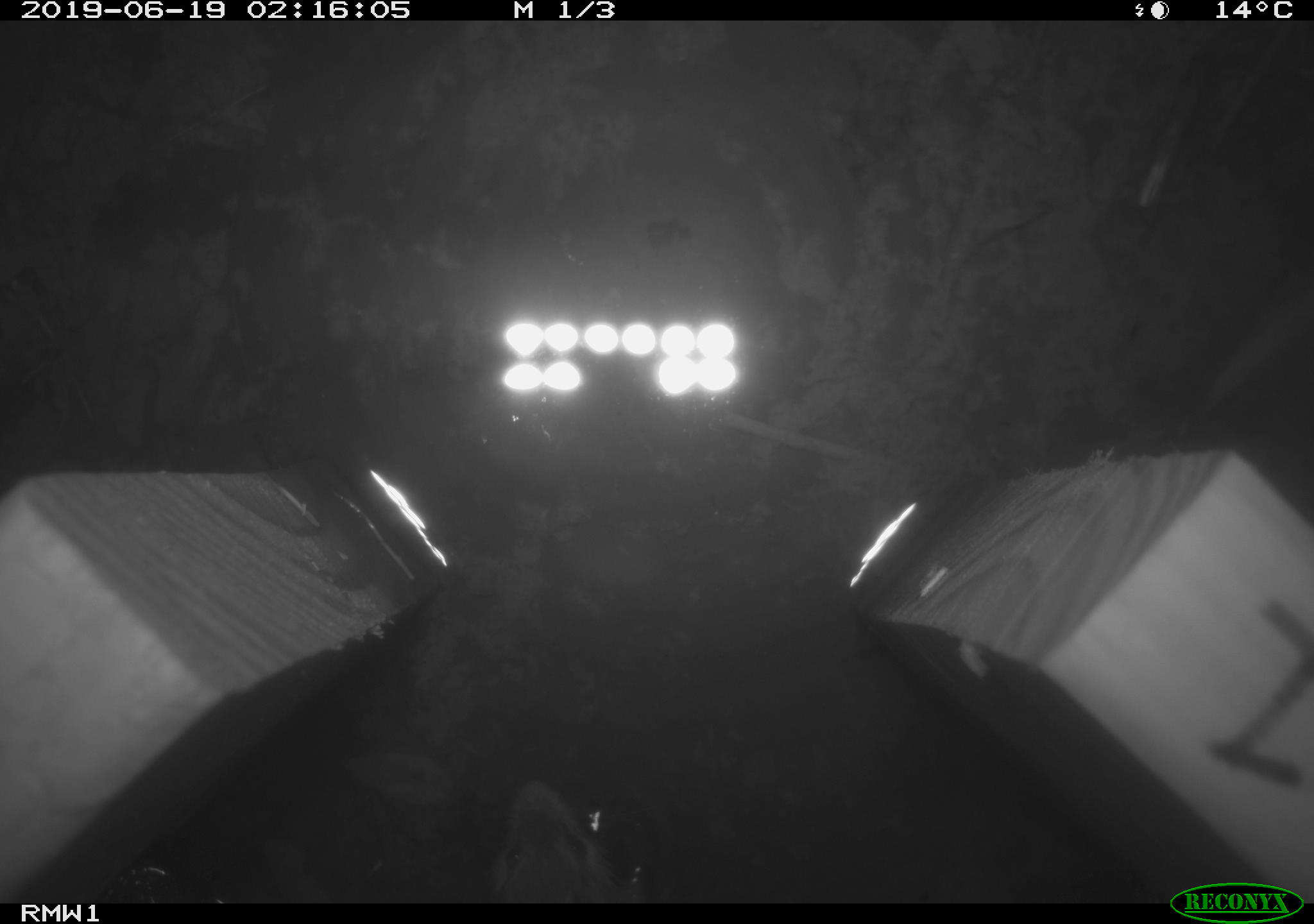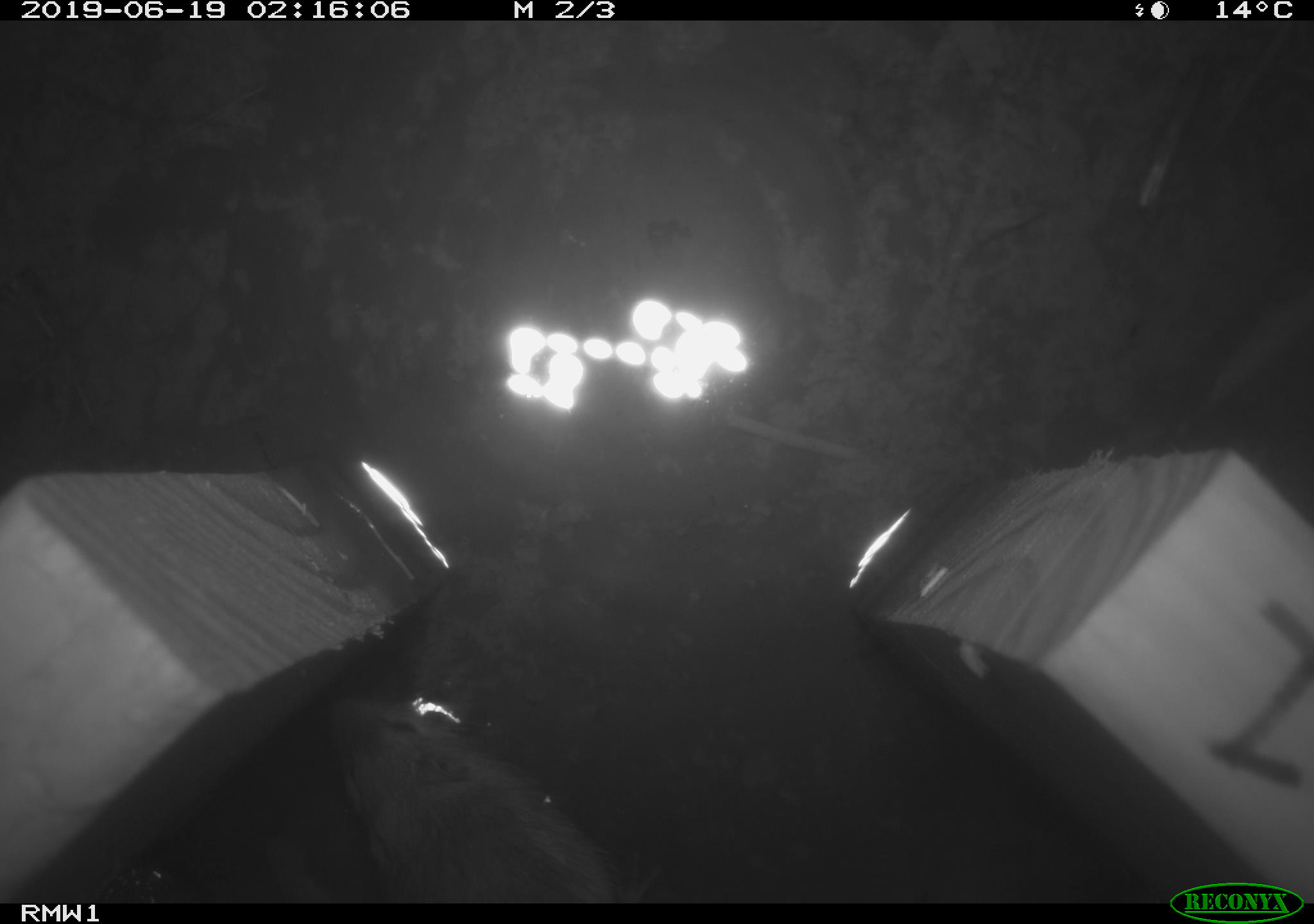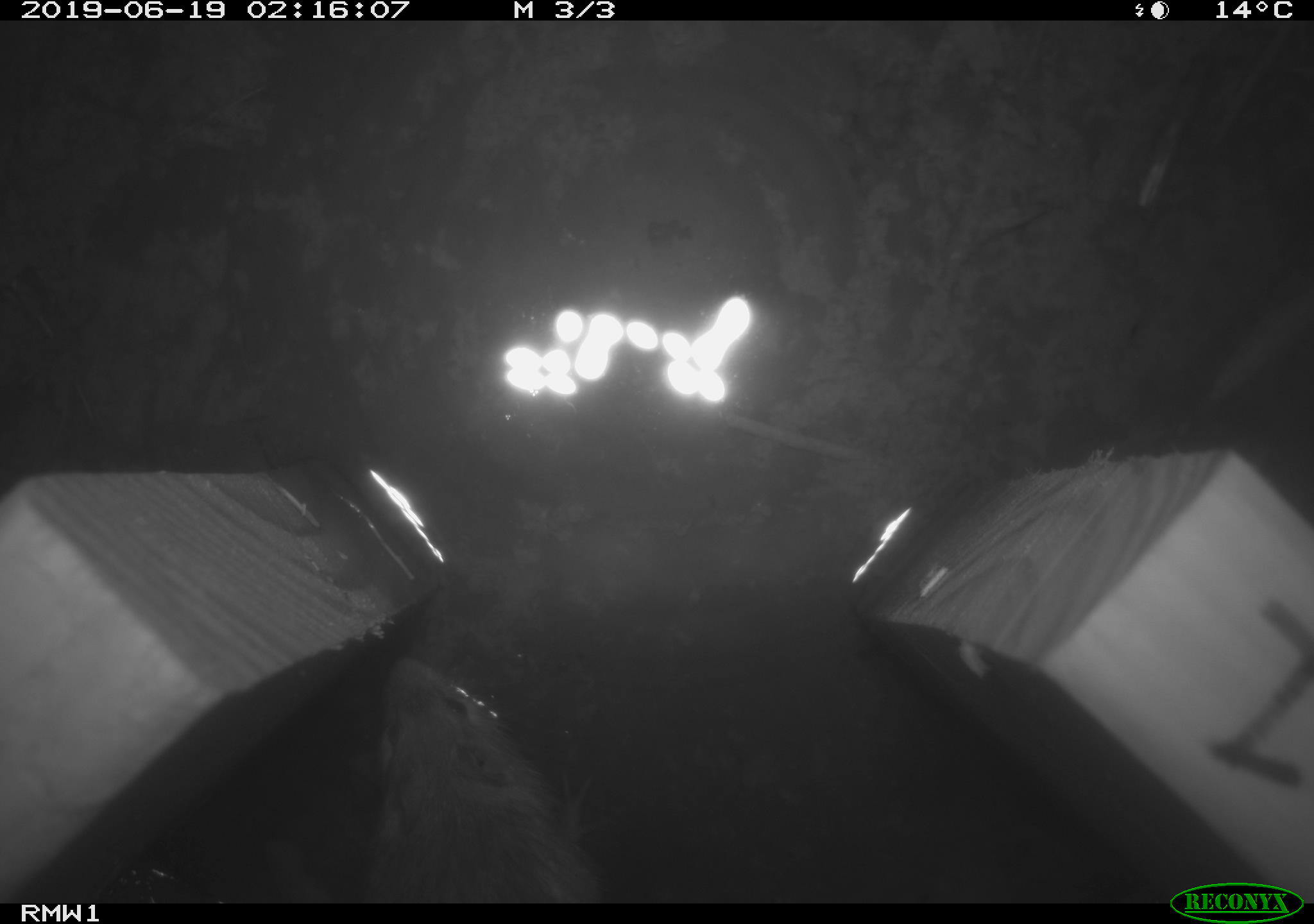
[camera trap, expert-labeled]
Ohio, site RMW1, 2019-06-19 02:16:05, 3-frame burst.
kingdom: Animalia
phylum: Chordata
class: Mammalia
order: Rodentia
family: Zapodidae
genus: Napaeozapus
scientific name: Napaeozapus insignis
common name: woodland jumping mouse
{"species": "woodland jumping mouse (Napaeozapus insignis)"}